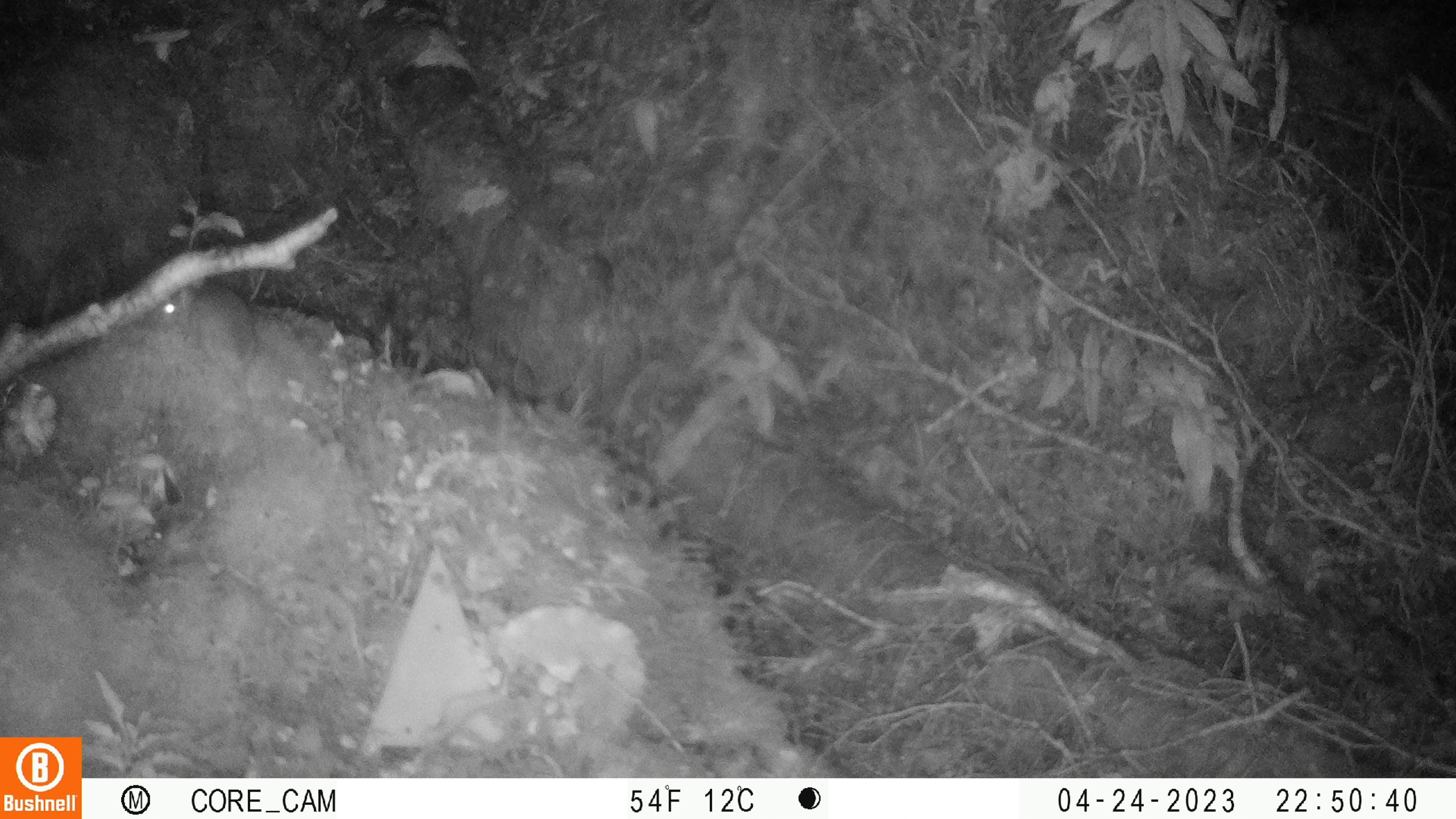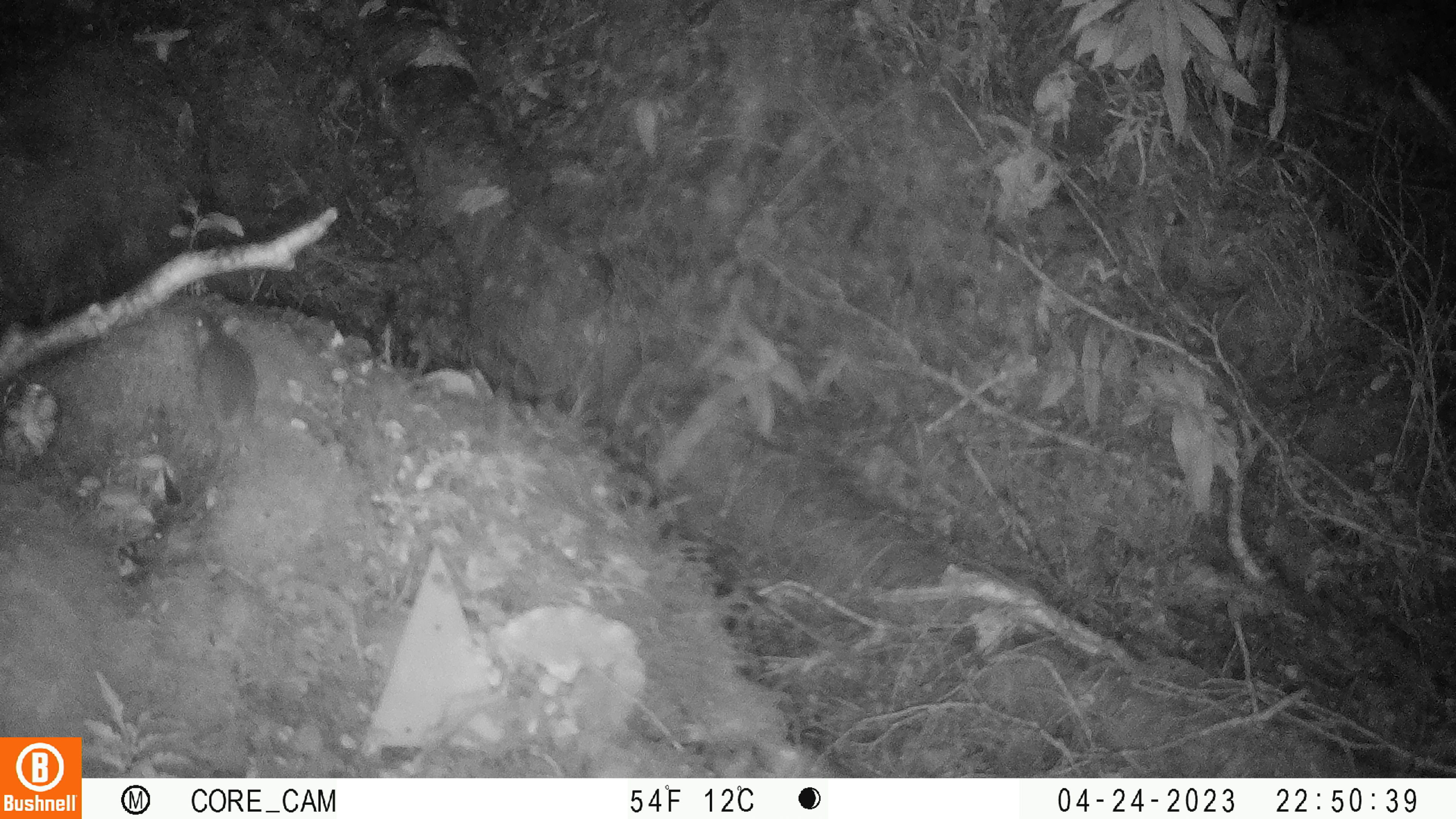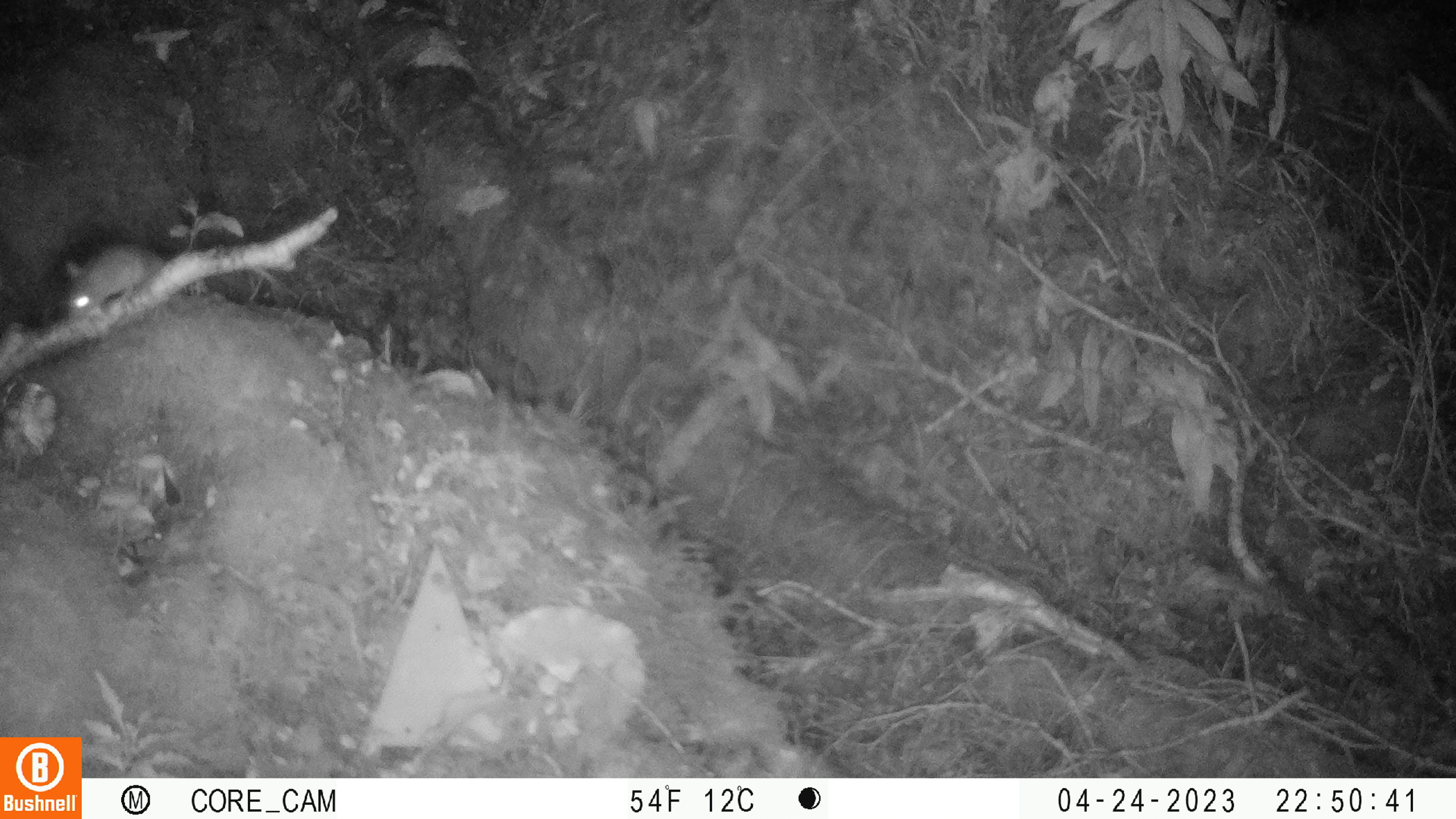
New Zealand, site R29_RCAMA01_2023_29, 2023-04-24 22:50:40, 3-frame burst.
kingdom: Animalia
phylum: Chordata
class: Mammalia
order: Rodentia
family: Muridae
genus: Mus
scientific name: Mus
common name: mouse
Mouse (Mus).